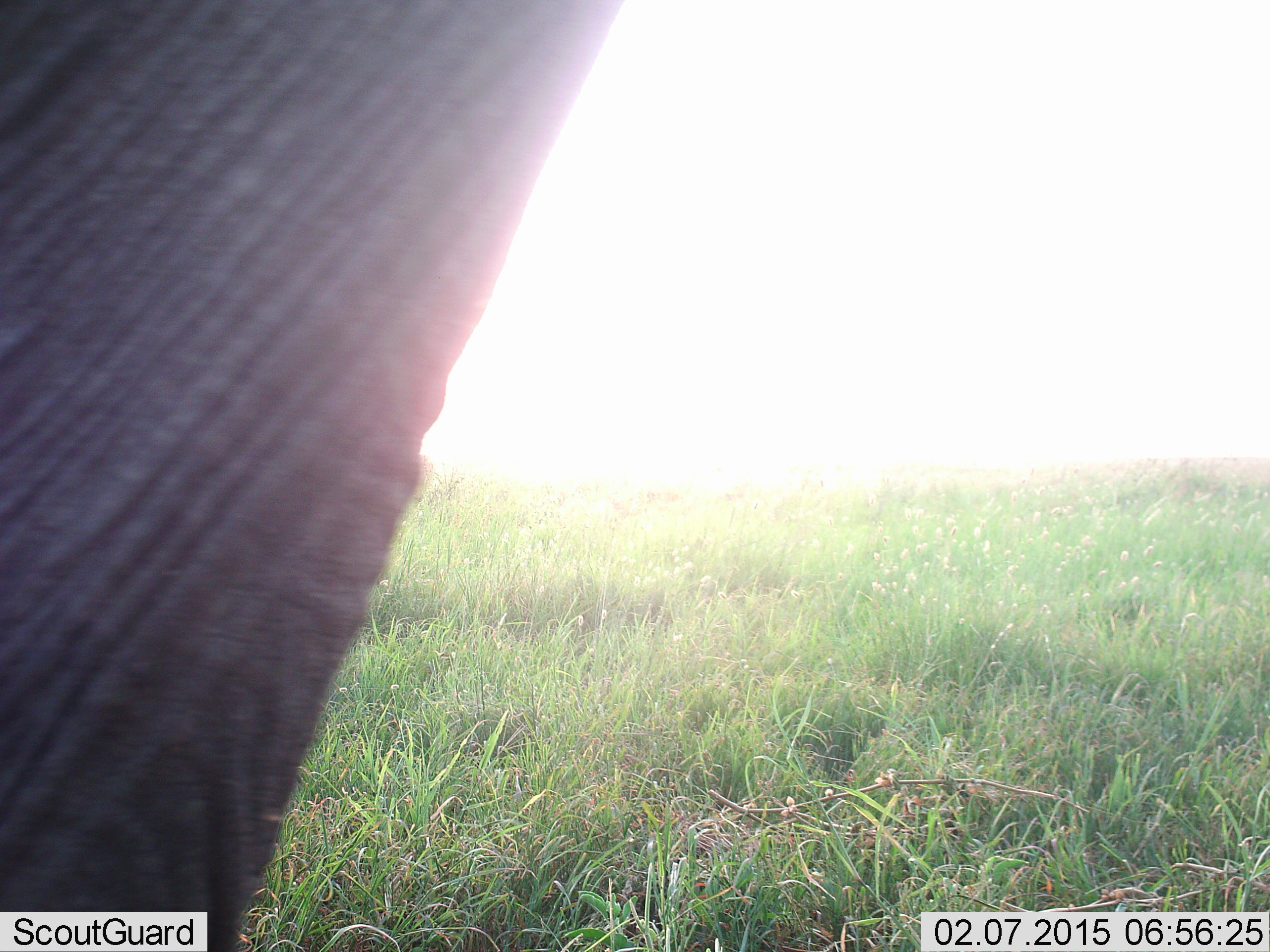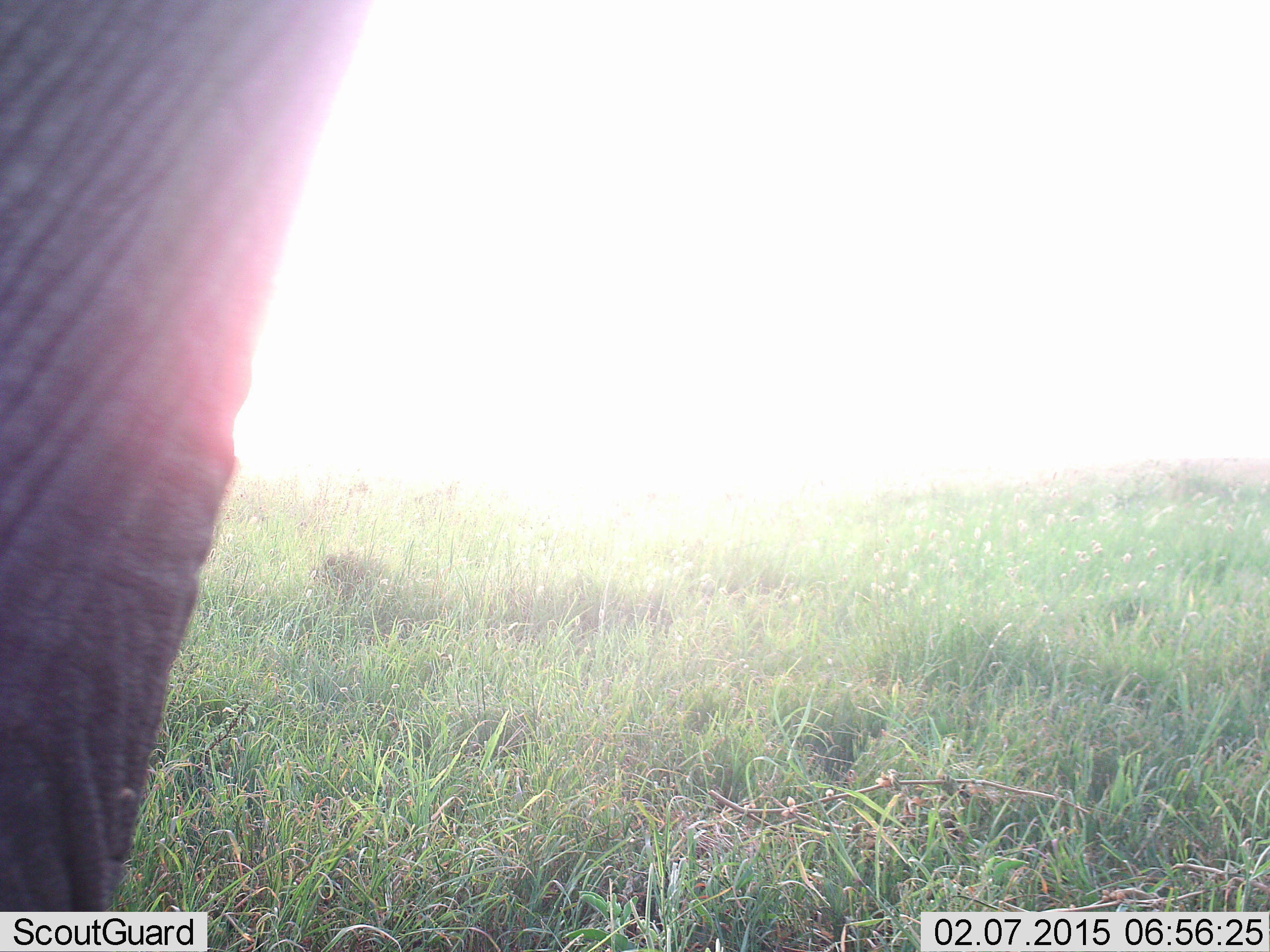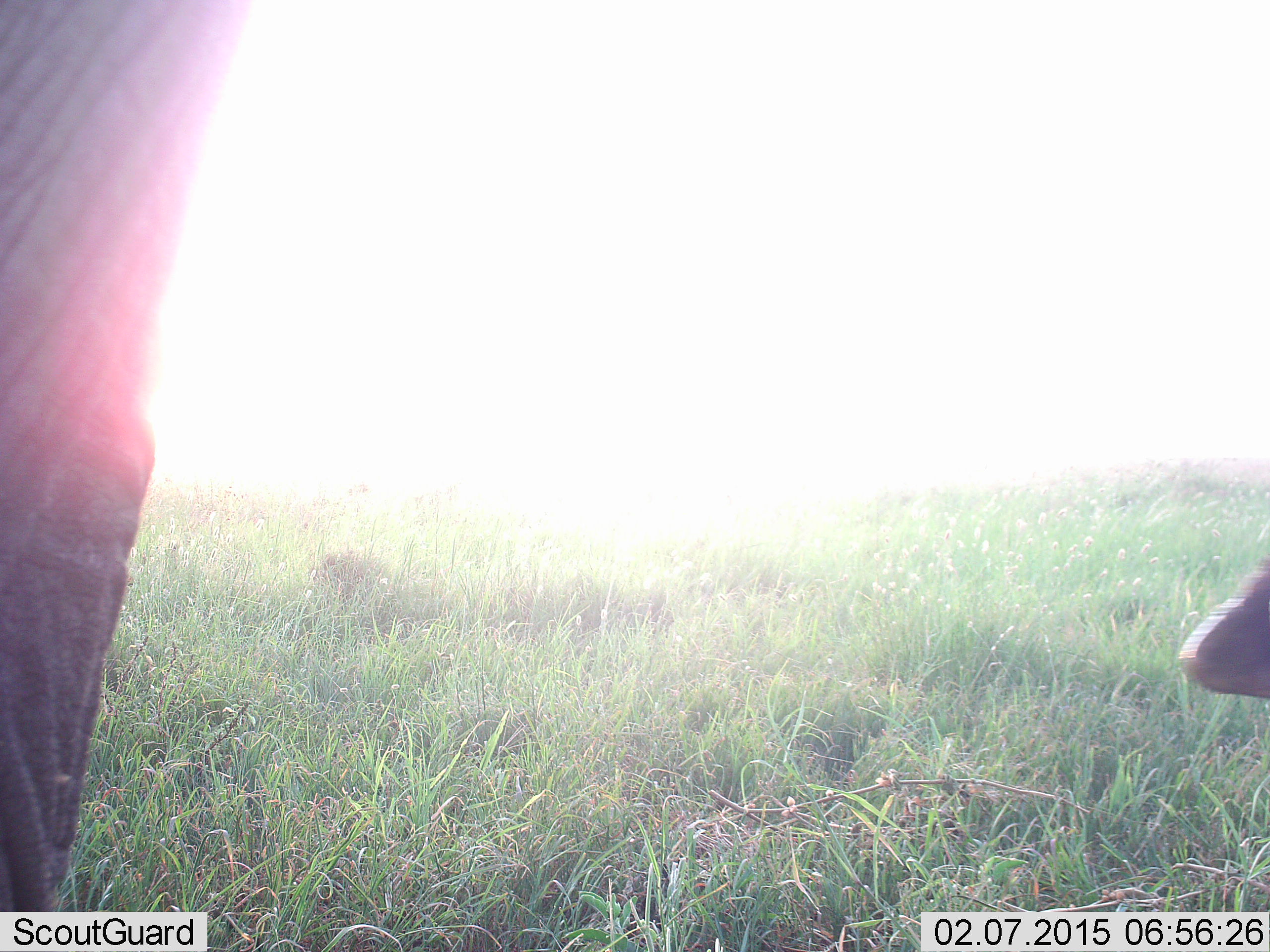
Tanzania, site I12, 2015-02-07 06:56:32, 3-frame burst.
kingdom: Animalia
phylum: Chordata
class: Mammalia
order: Proboscidea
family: Elephantidae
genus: Loxodonta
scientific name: Loxodonta africana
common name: african bush elephant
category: elephant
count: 1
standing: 60%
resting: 0%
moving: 40%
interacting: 0%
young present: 0%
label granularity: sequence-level